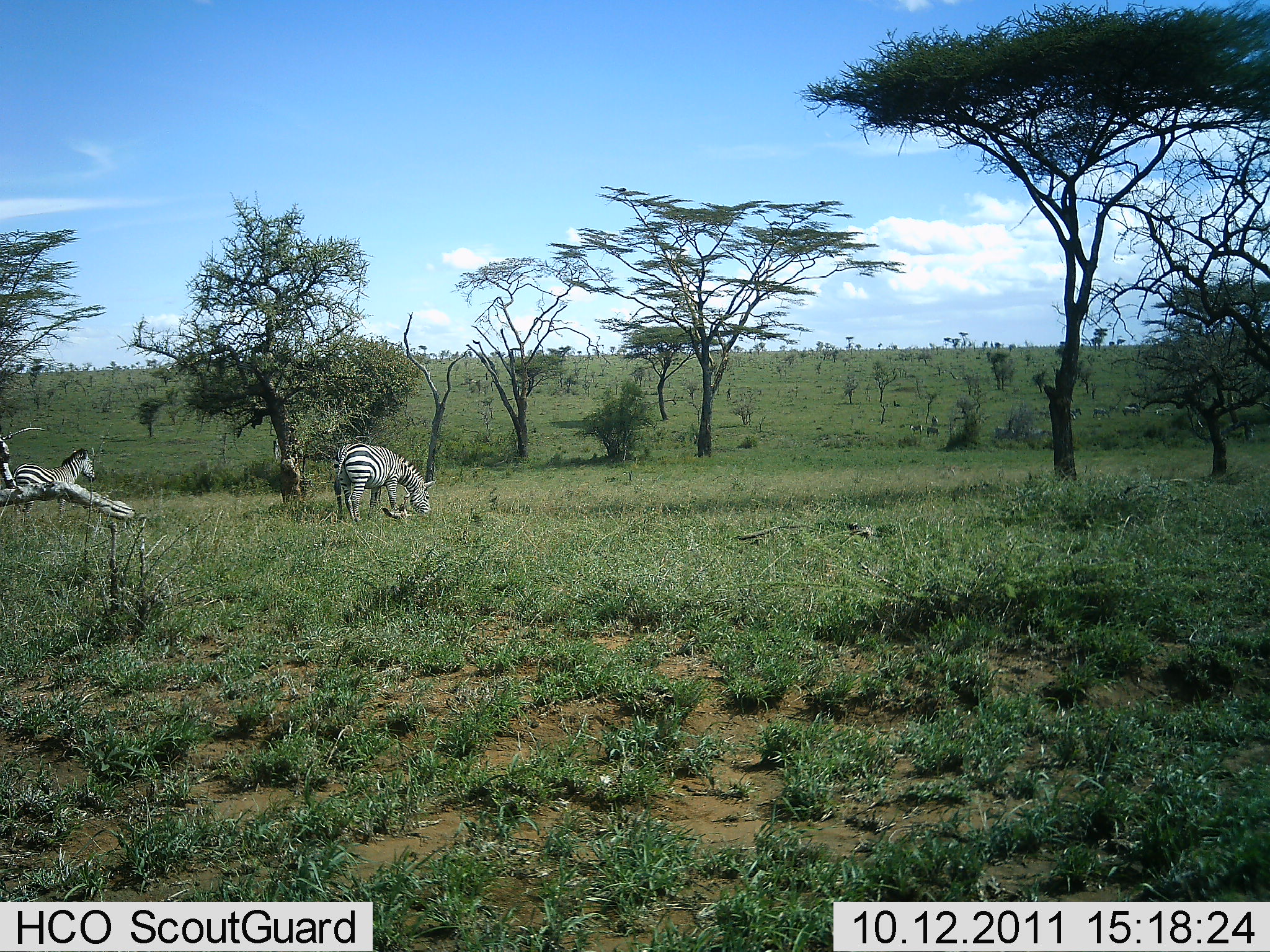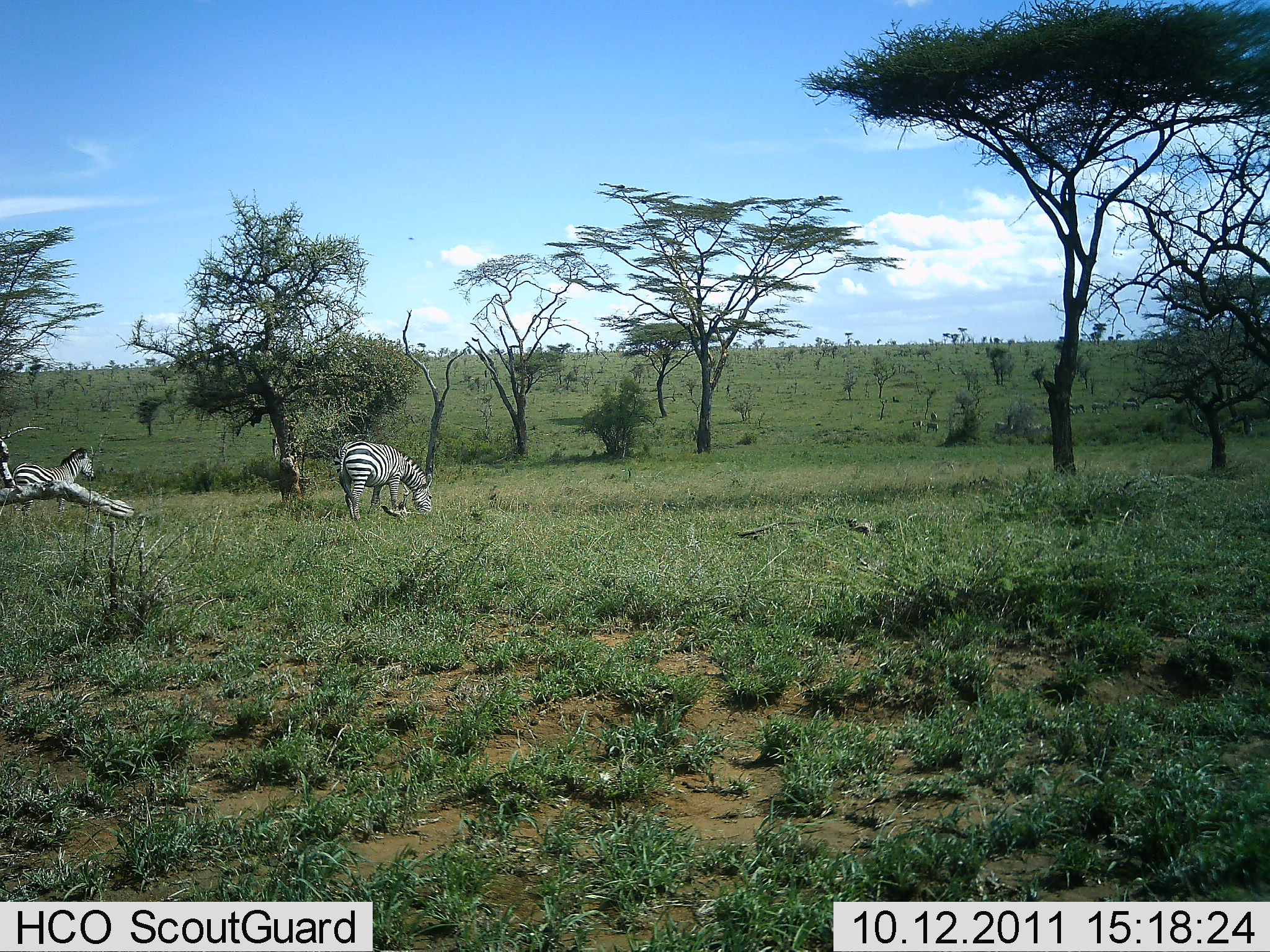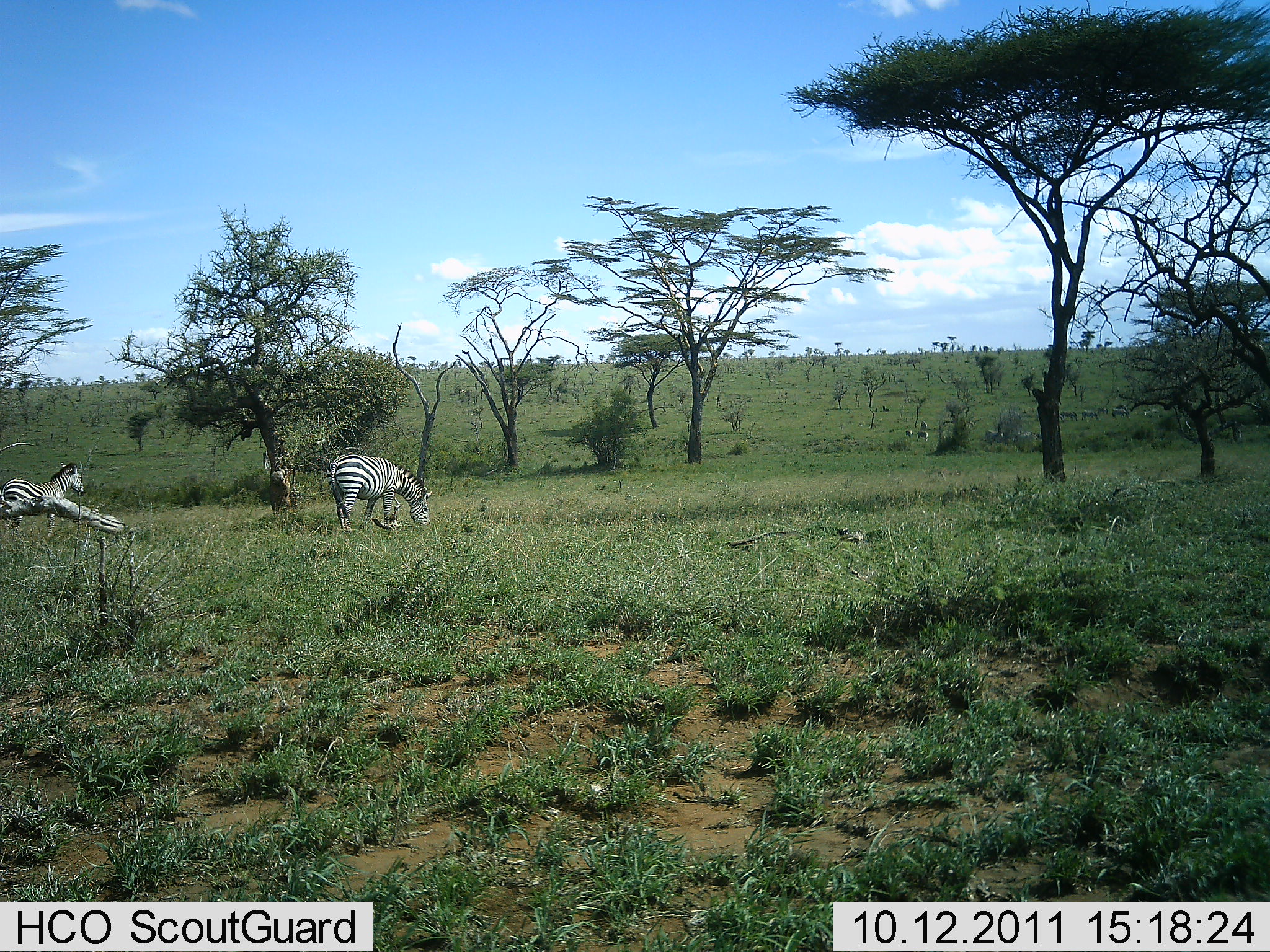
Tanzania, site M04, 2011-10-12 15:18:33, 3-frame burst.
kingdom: Animalia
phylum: Chordata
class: Mammalia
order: Perissodactyla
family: Equidae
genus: Equus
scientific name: Equus quagga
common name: plains zebra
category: zebra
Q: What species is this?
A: Zebra (plains zebra) (Equus quagga).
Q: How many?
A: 2.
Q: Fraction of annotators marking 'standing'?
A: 58%.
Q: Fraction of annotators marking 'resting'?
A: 33%.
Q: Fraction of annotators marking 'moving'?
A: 0%.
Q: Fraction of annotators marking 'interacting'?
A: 0%.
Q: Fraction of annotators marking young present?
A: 0%.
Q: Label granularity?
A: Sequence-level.